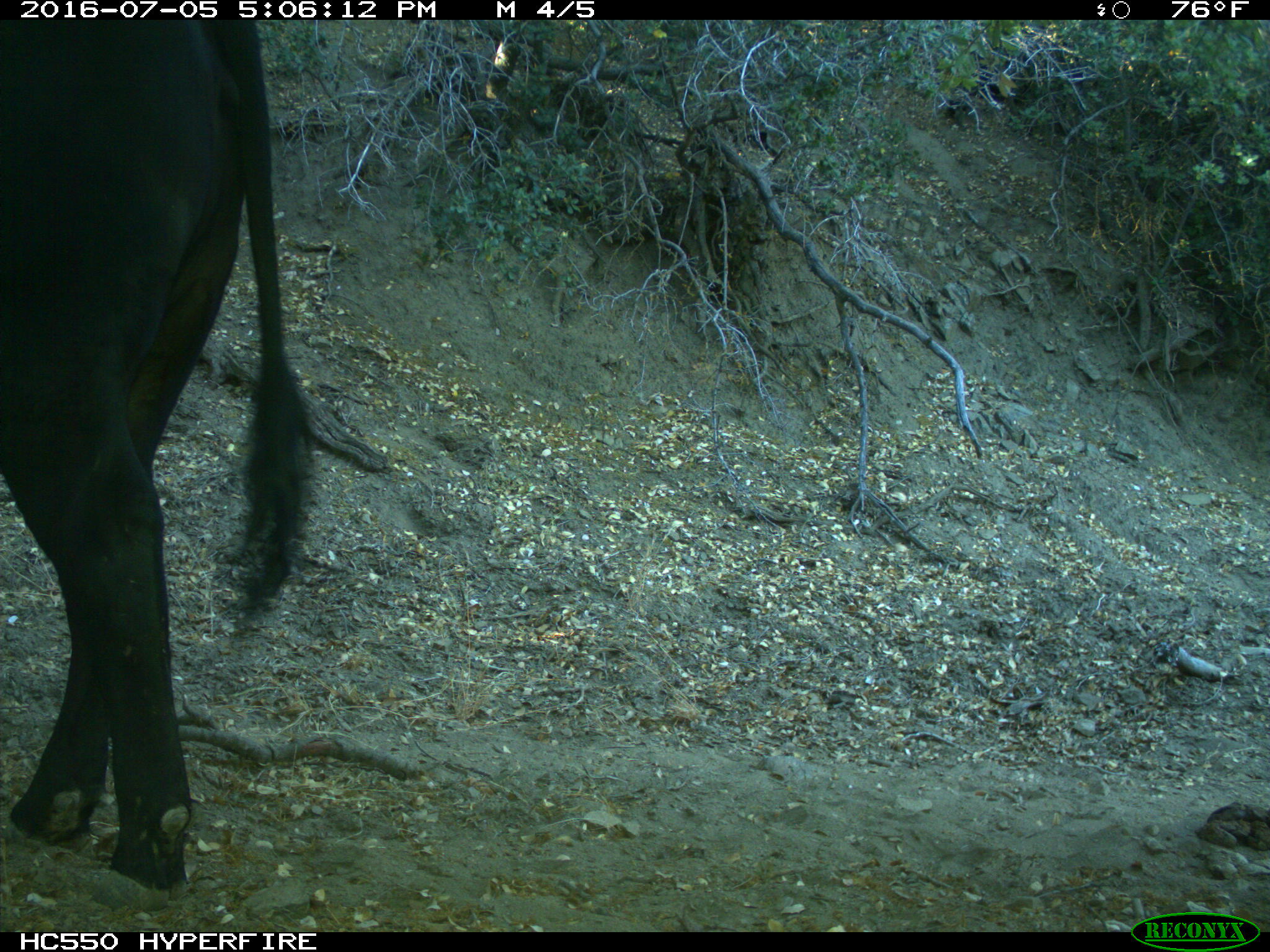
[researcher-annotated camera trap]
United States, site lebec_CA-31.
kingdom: Animalia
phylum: Chordata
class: Mammalia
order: Artiodactyla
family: Bovidae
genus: Bos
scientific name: Bos taurus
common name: domestic cow